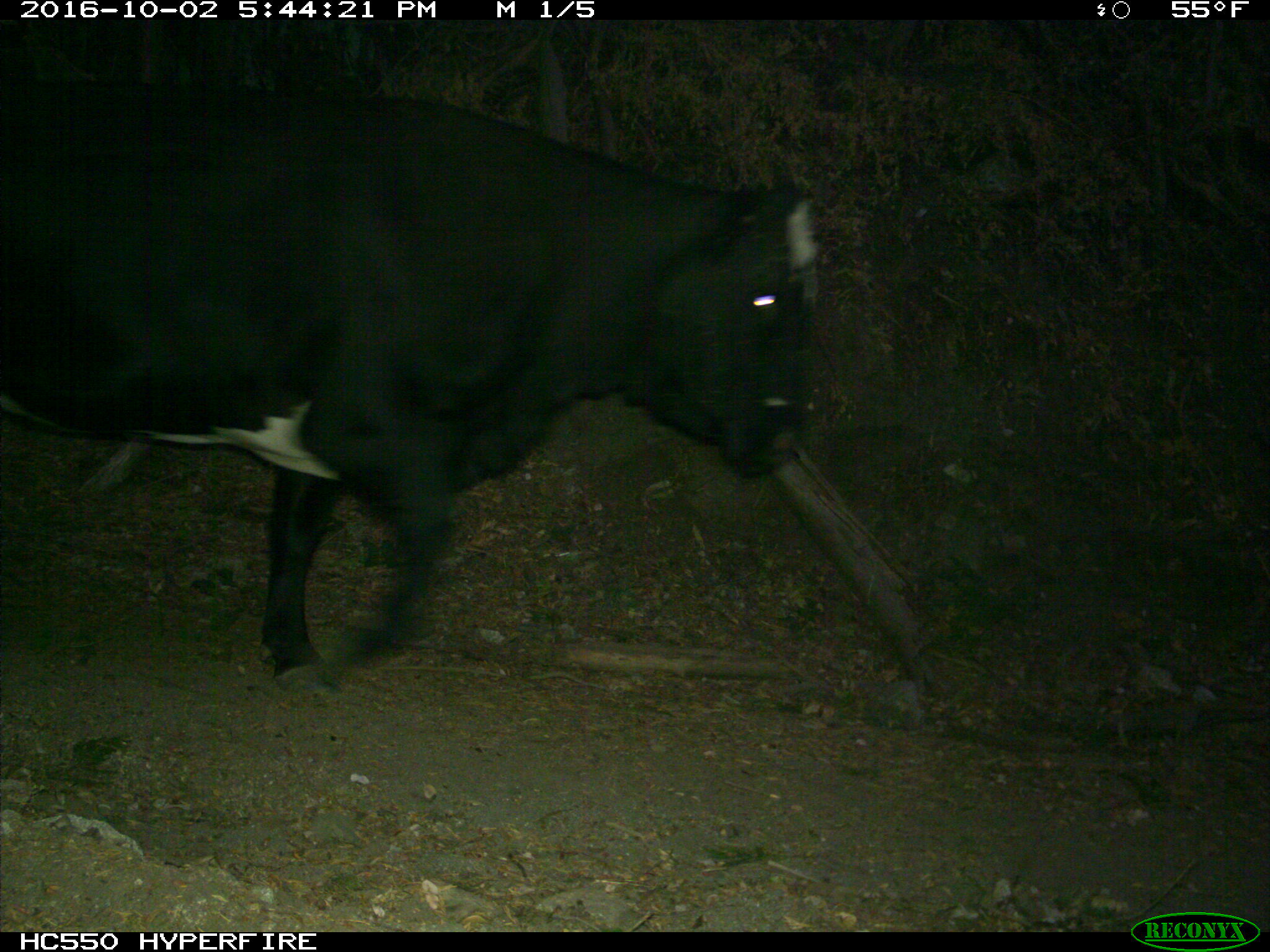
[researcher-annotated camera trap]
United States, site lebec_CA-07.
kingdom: Animalia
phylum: Chordata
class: Mammalia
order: Artiodactyla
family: Bovidae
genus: Bos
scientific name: Bos taurus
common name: domestic cow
Bos taurus (domestic cow).